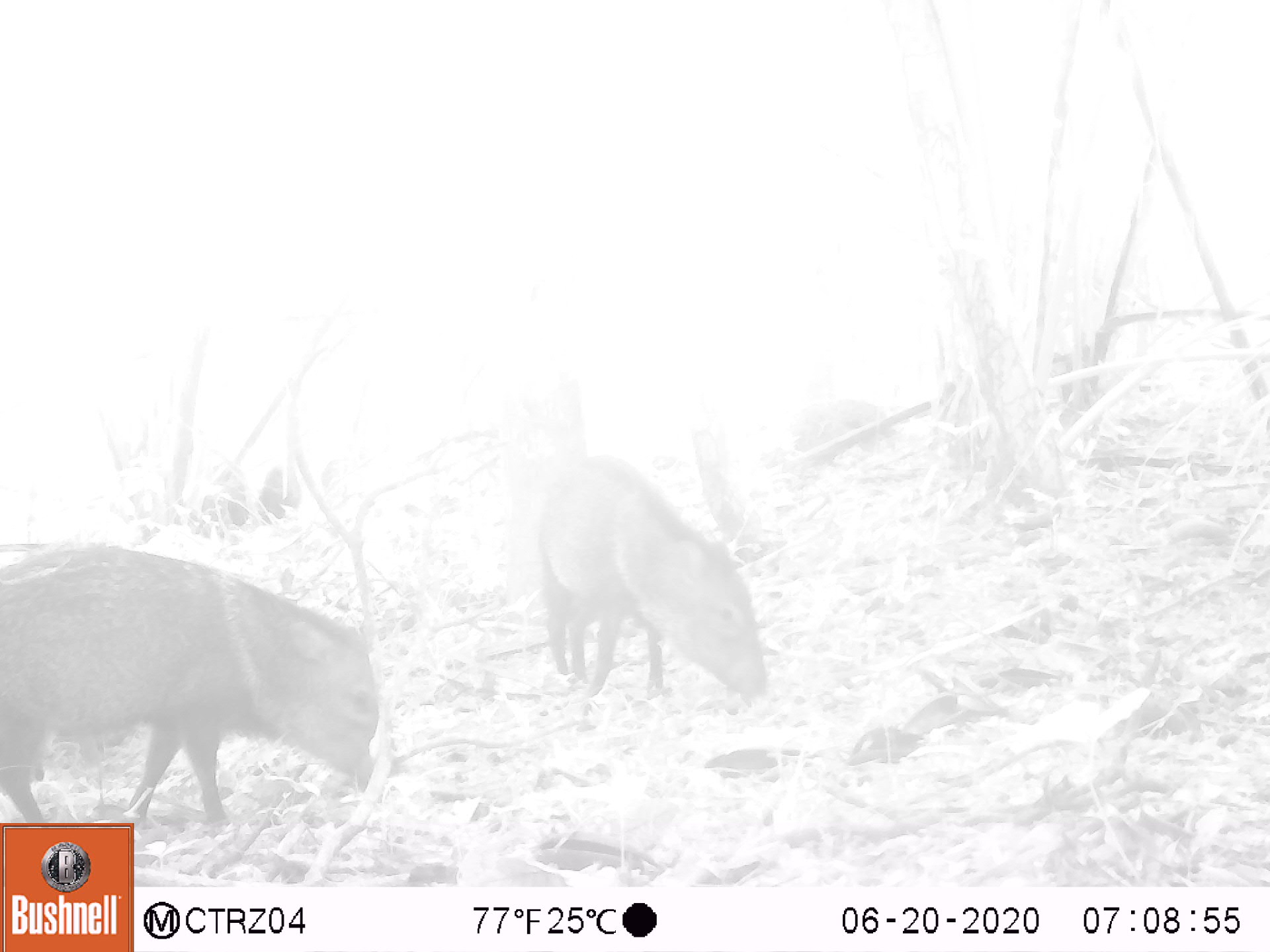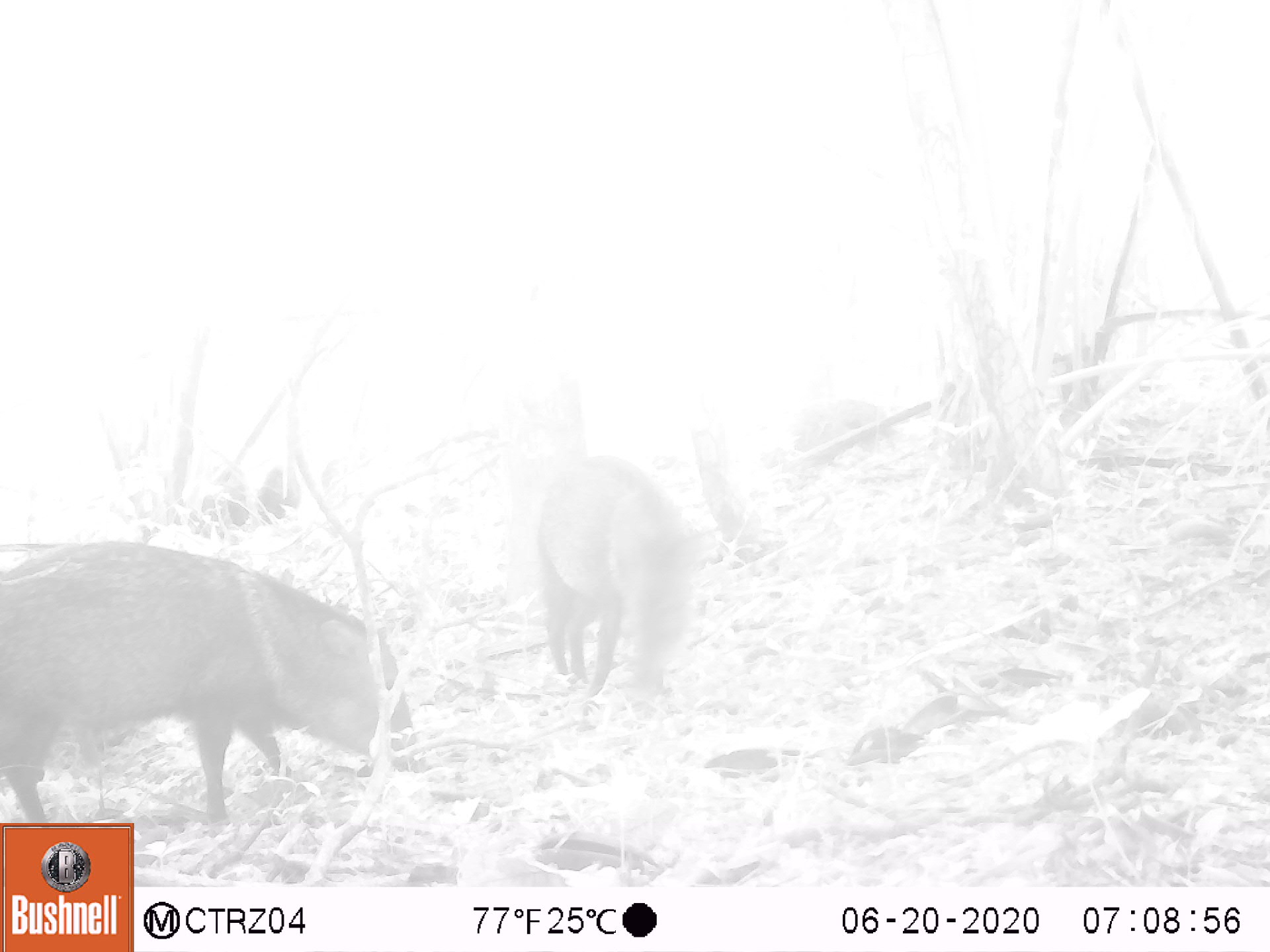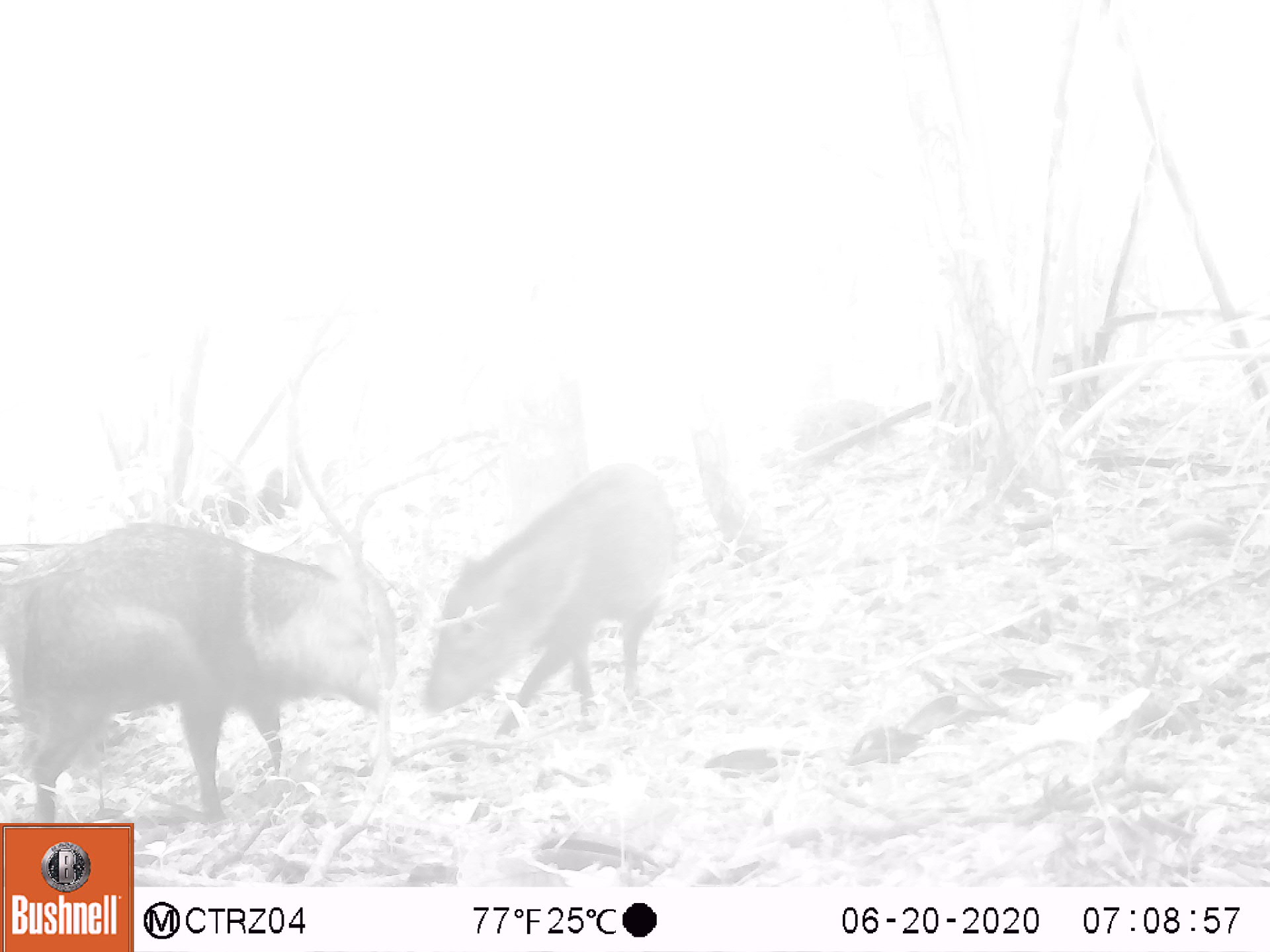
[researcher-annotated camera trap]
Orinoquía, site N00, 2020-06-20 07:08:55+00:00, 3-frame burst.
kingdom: Animalia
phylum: Chordata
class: Mammalia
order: Artiodactyla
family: Tayassuidae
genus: Pecari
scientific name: Pecari tajacu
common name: collared peccary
Collared peccary (Pecari tajacu).